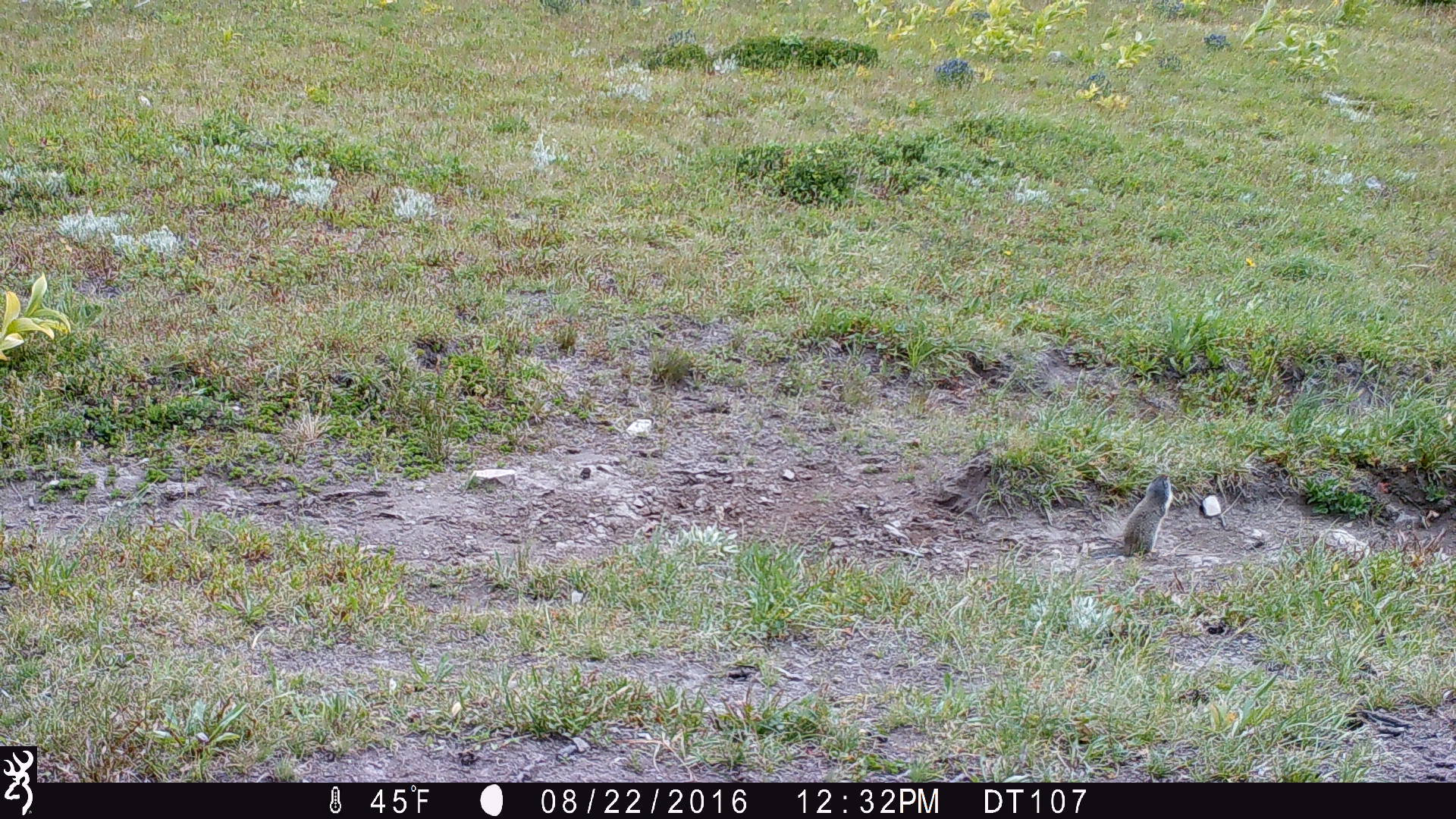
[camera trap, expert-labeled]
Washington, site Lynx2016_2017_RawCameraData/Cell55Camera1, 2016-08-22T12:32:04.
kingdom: Animalia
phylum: Chordata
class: Mammalia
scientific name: Mammalia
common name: small mammal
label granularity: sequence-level